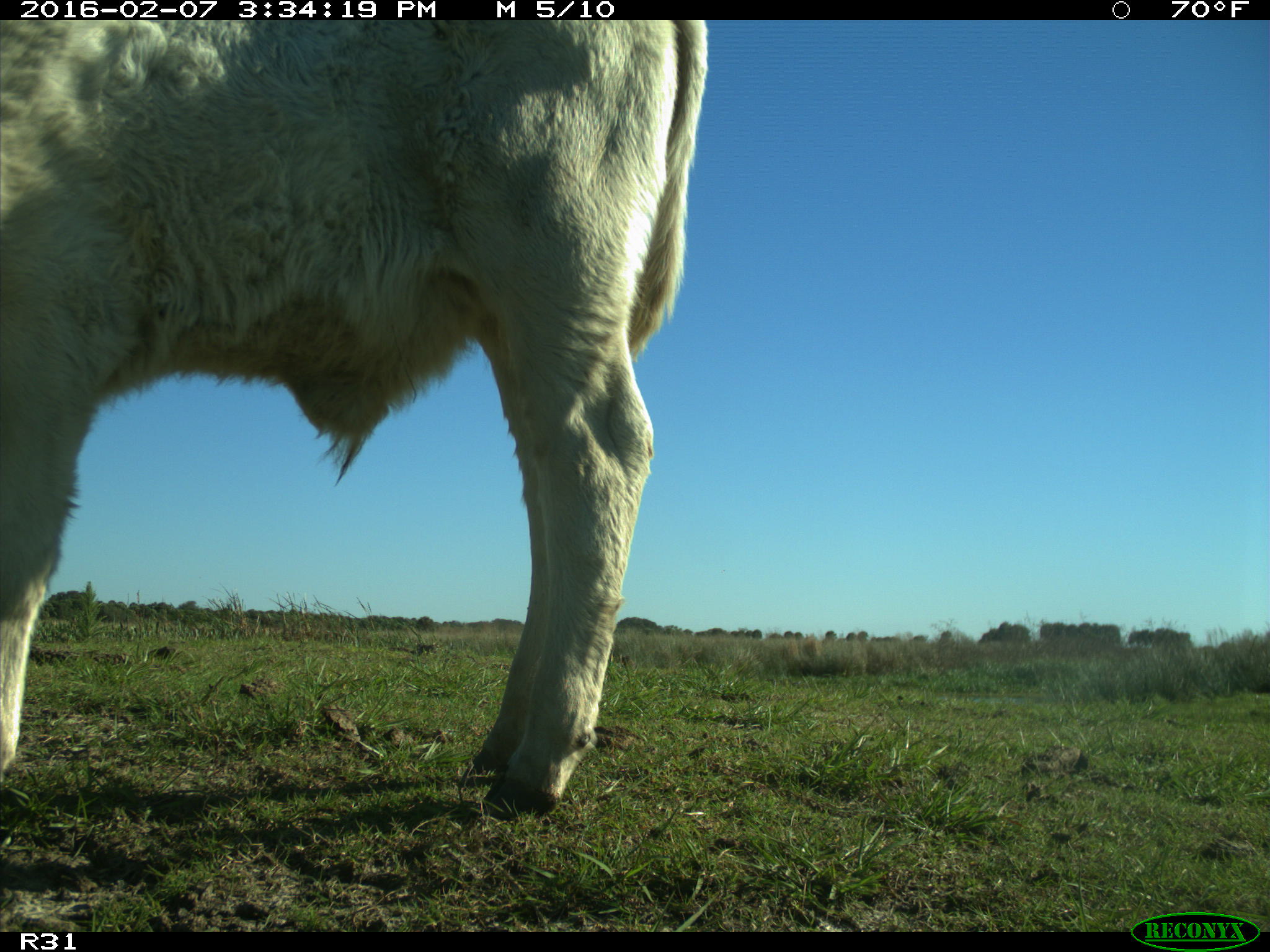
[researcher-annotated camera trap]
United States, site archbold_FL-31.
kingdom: Animalia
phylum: Chordata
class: Mammalia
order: Artiodactyla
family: Bovidae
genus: Bos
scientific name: Bos taurus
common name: domestic cow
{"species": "Bos taurus (domestic cow)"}